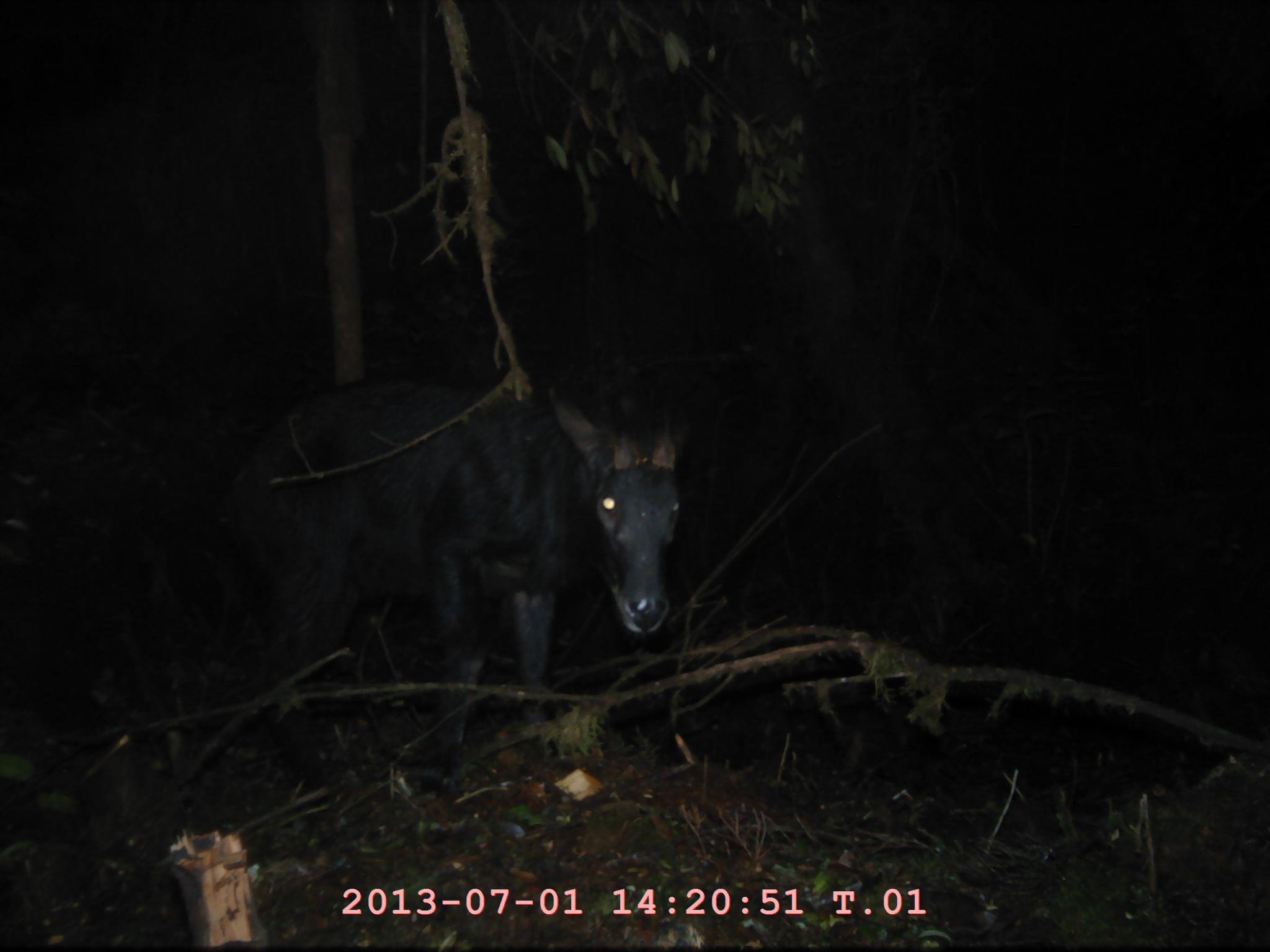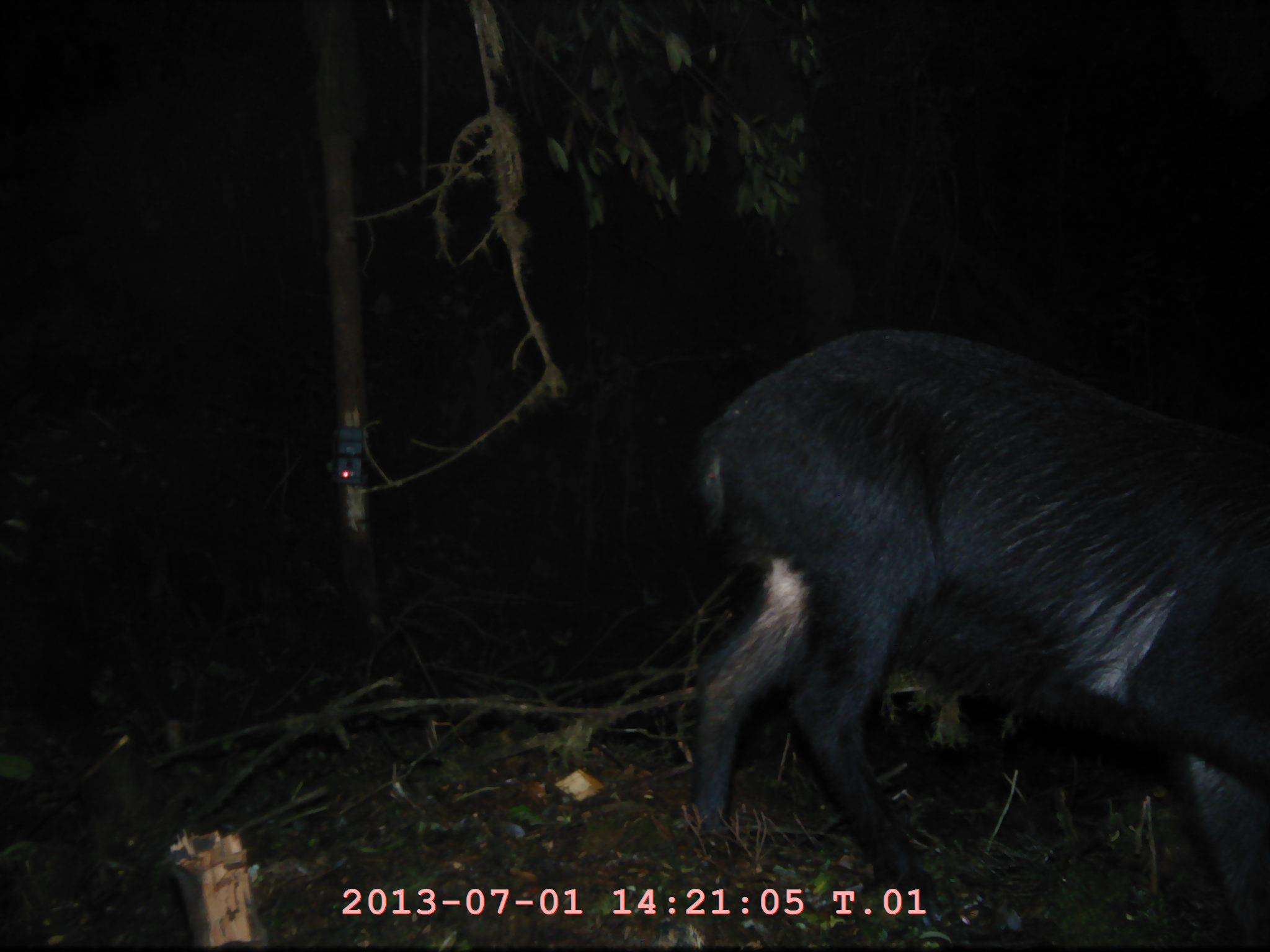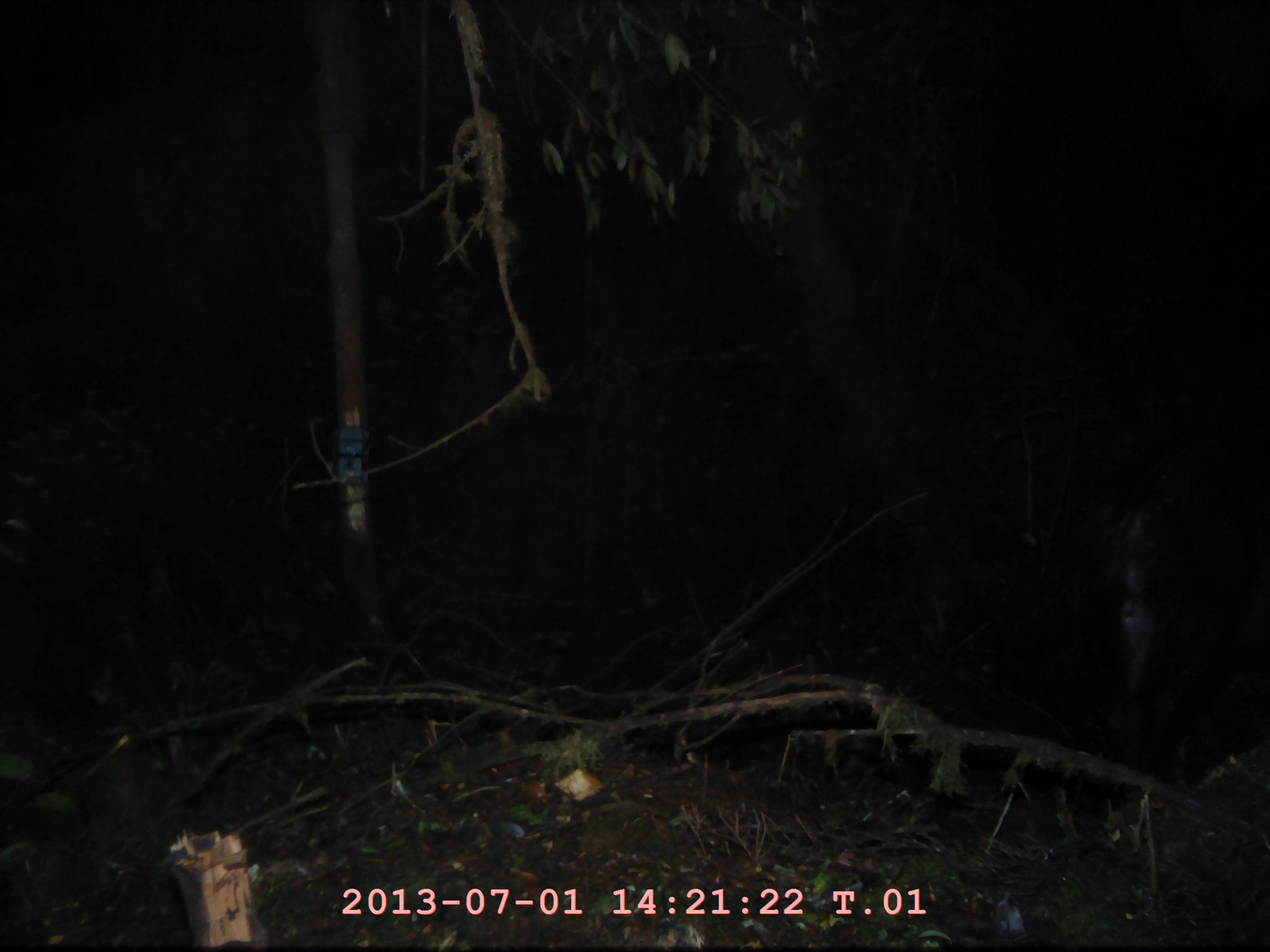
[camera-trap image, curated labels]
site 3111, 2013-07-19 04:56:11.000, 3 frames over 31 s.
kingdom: Animalia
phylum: Chordata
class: Mammalia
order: Artiodactyla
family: Bovidae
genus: Capricornis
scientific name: Capricornis sumatraensis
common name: southern serow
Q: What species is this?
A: Capricornis sumatraensis (southern serow).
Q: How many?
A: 1.